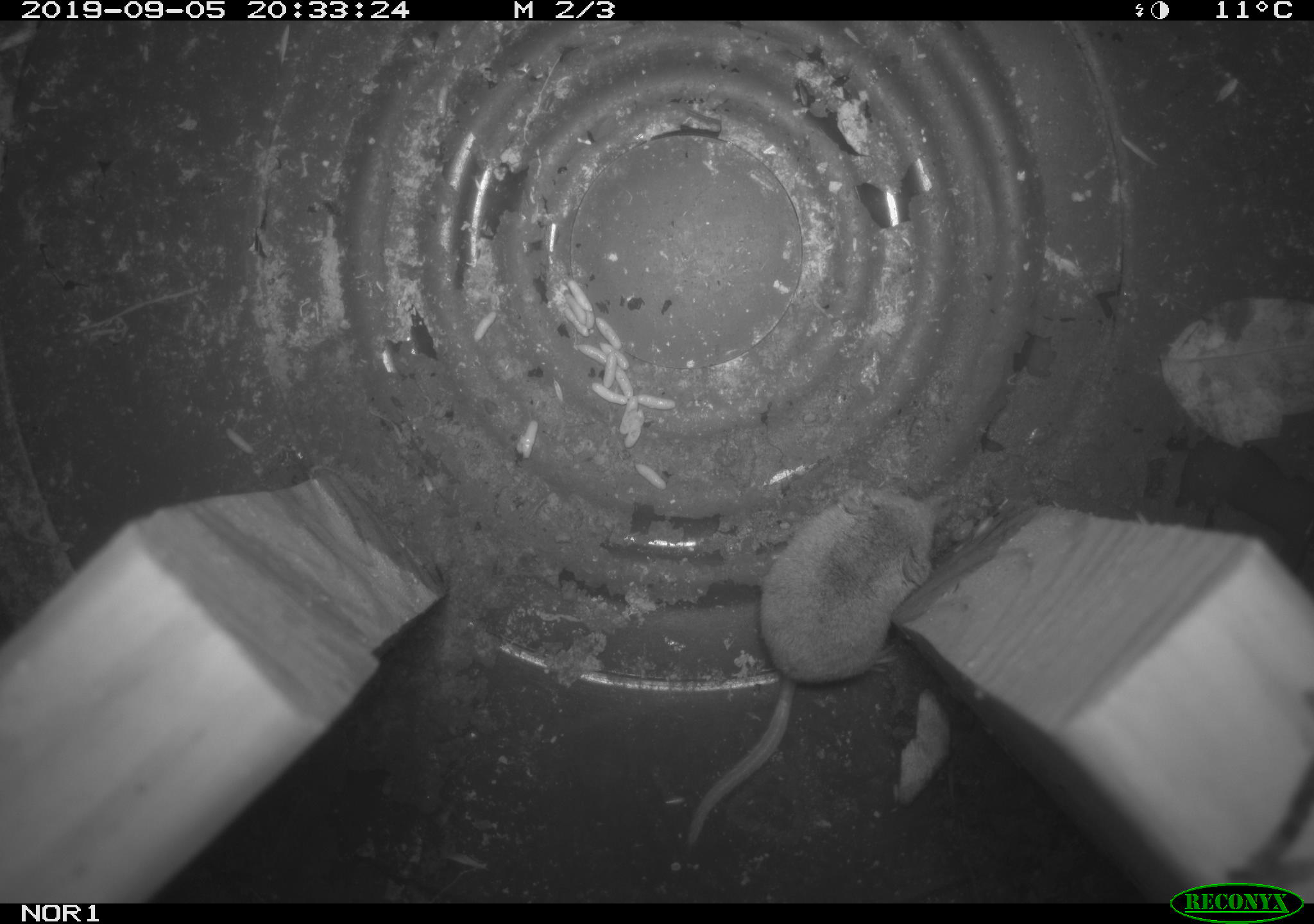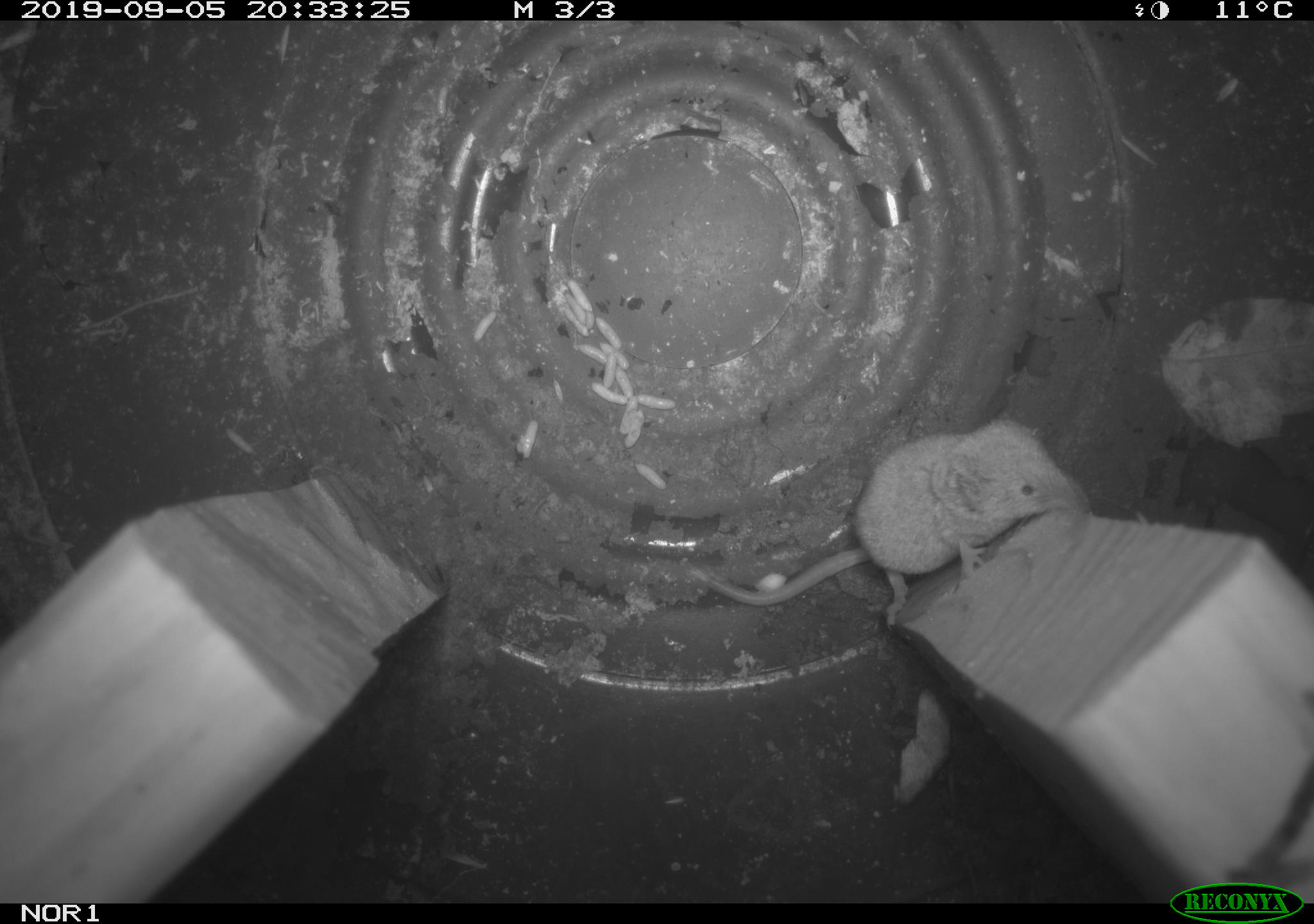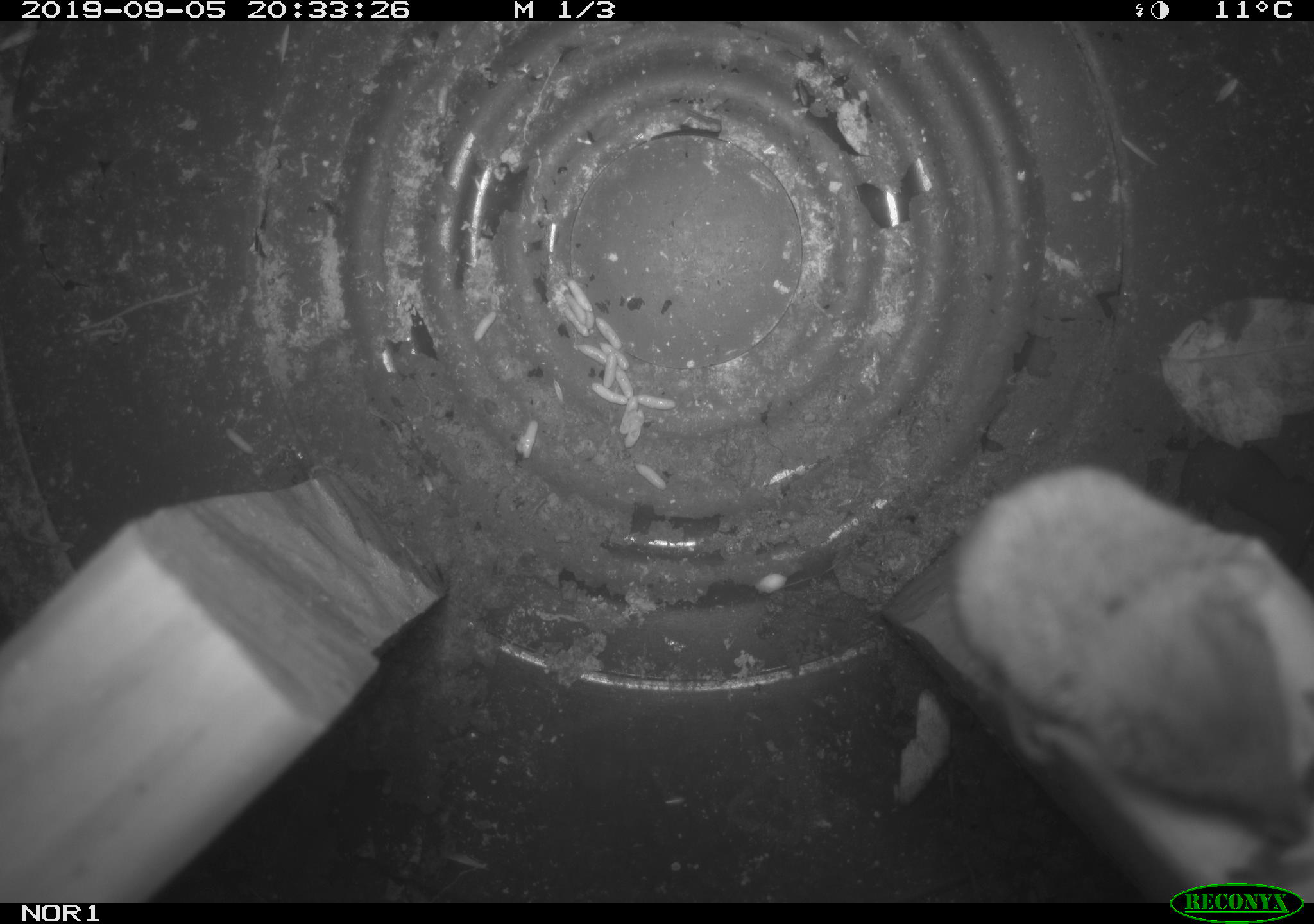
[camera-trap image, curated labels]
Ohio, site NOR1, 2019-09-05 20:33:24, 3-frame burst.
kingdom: Animalia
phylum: Chordata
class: Mammalia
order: Eulipotyphla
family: Soricidae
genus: Sorex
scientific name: Sorex cinereus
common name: masked shrew